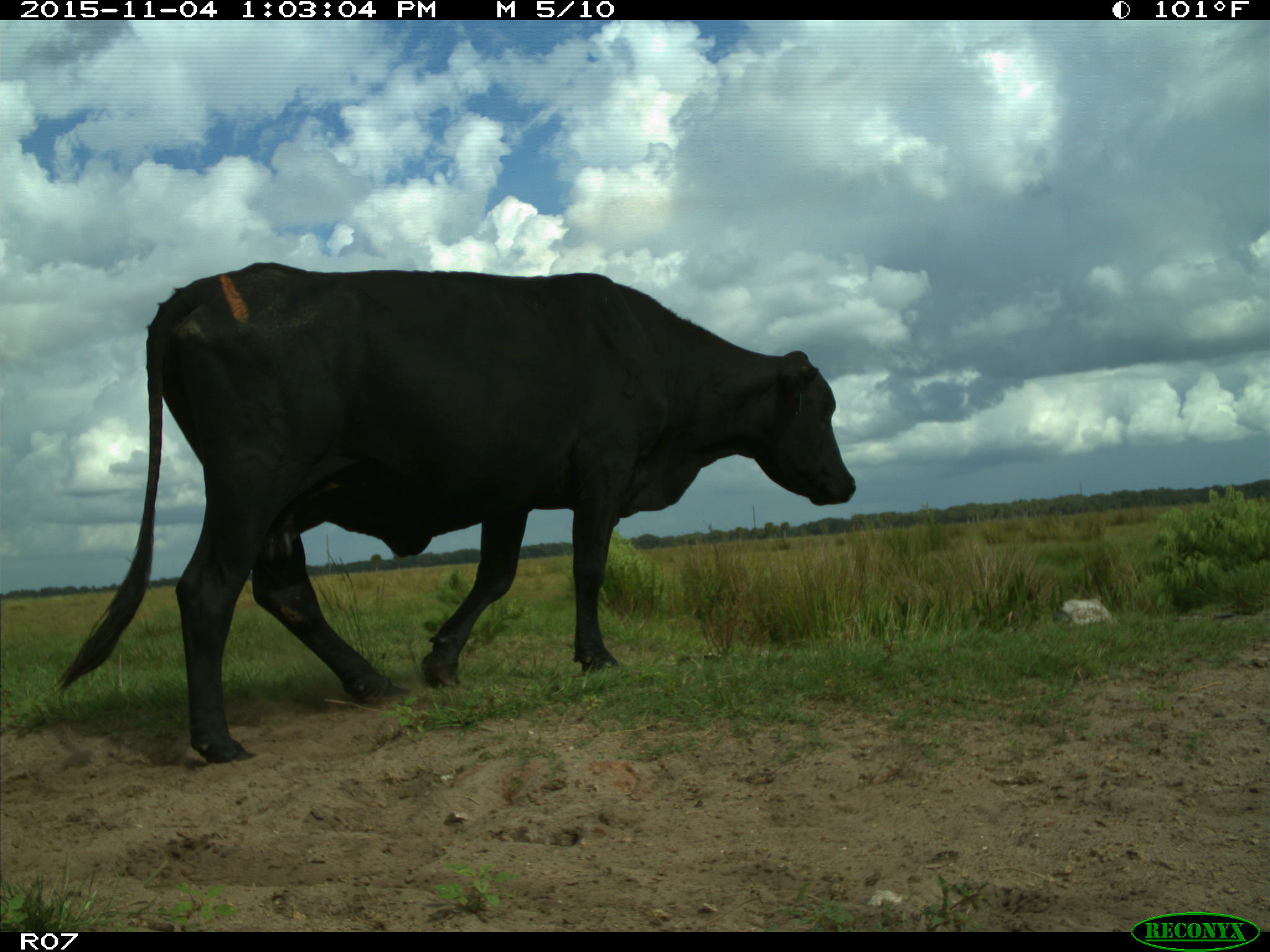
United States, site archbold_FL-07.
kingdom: Animalia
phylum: Chordata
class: Mammalia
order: Artiodactyla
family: Bovidae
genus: Bos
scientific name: Bos taurus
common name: domestic cow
Bos taurus (domestic cow).